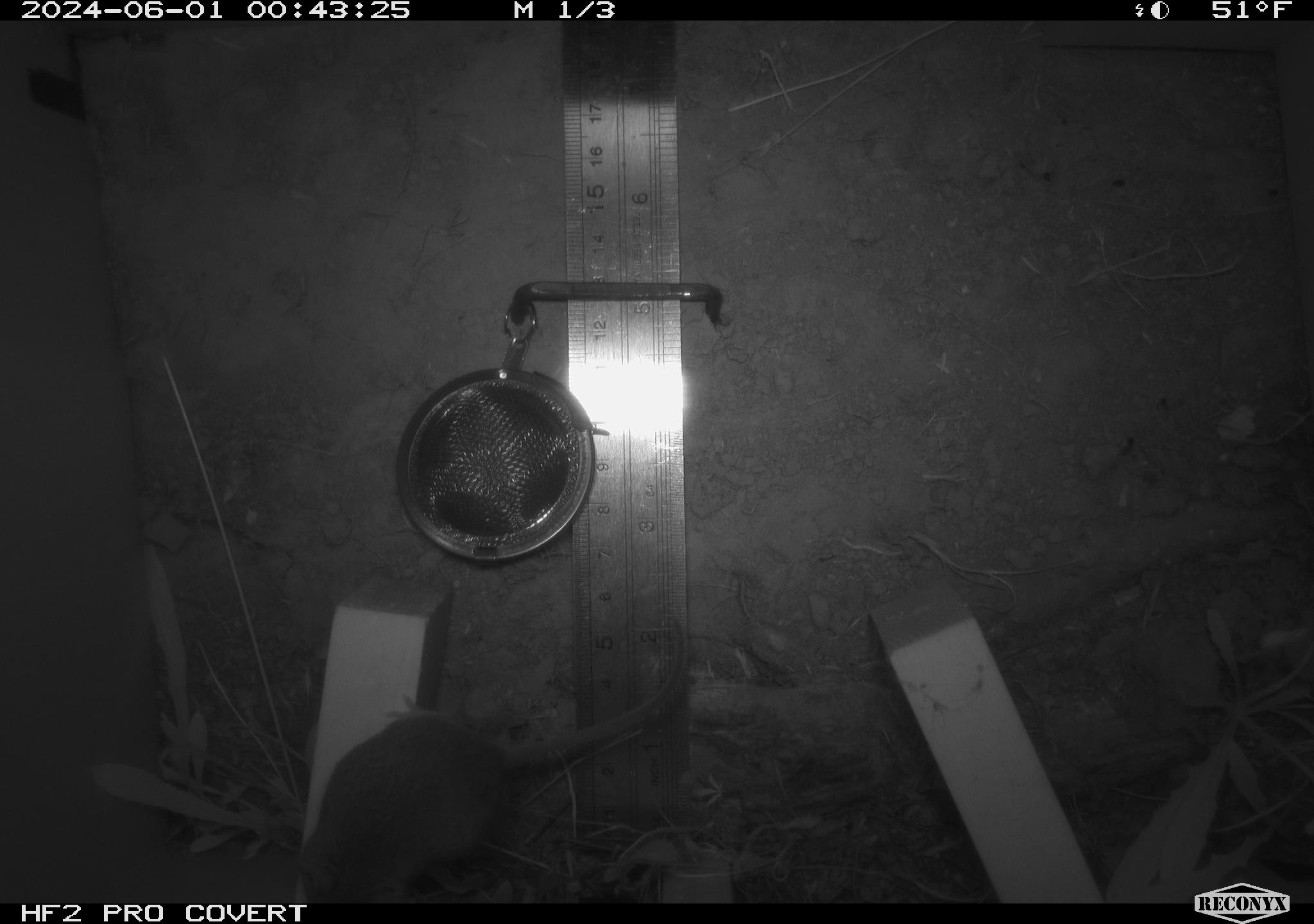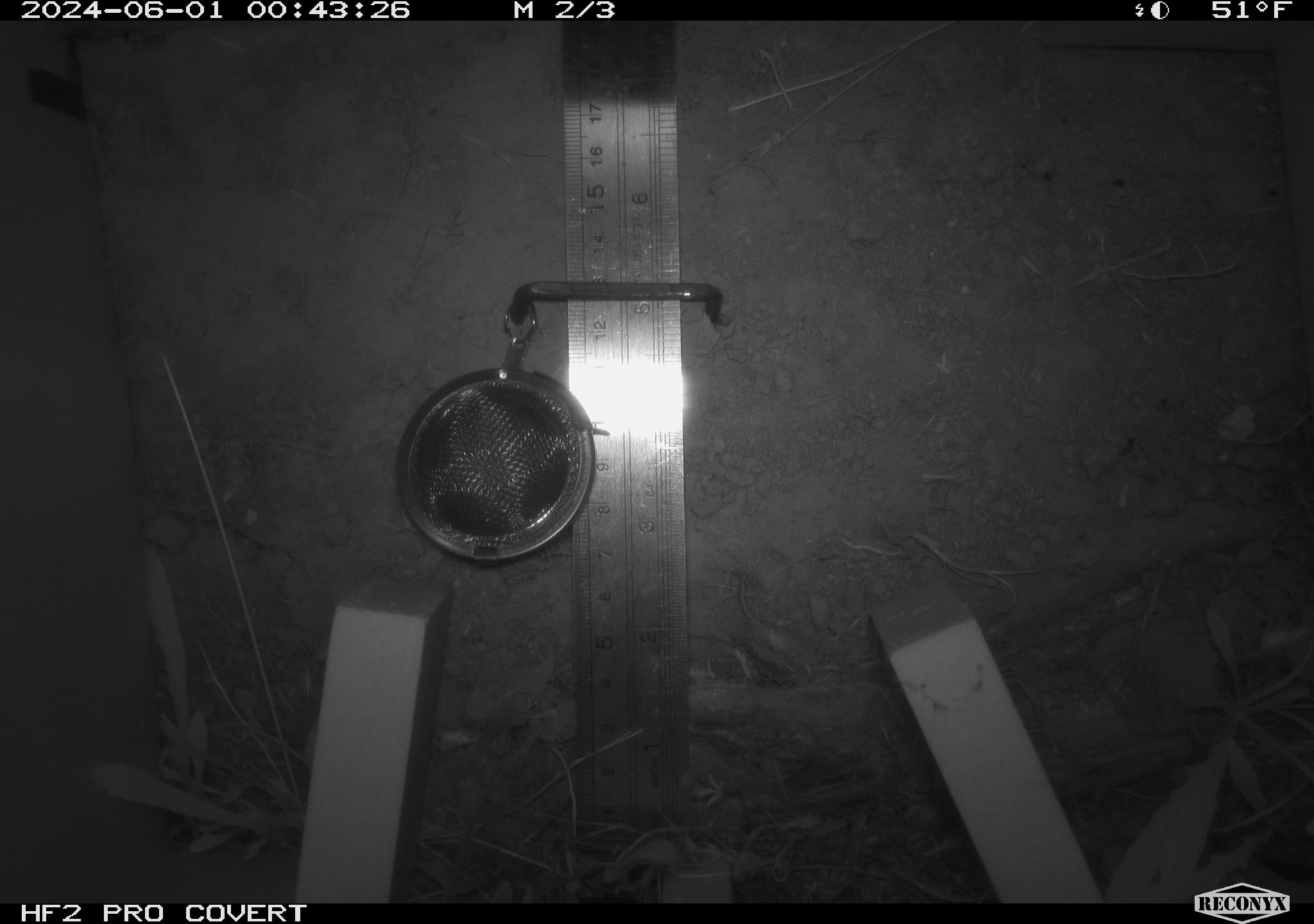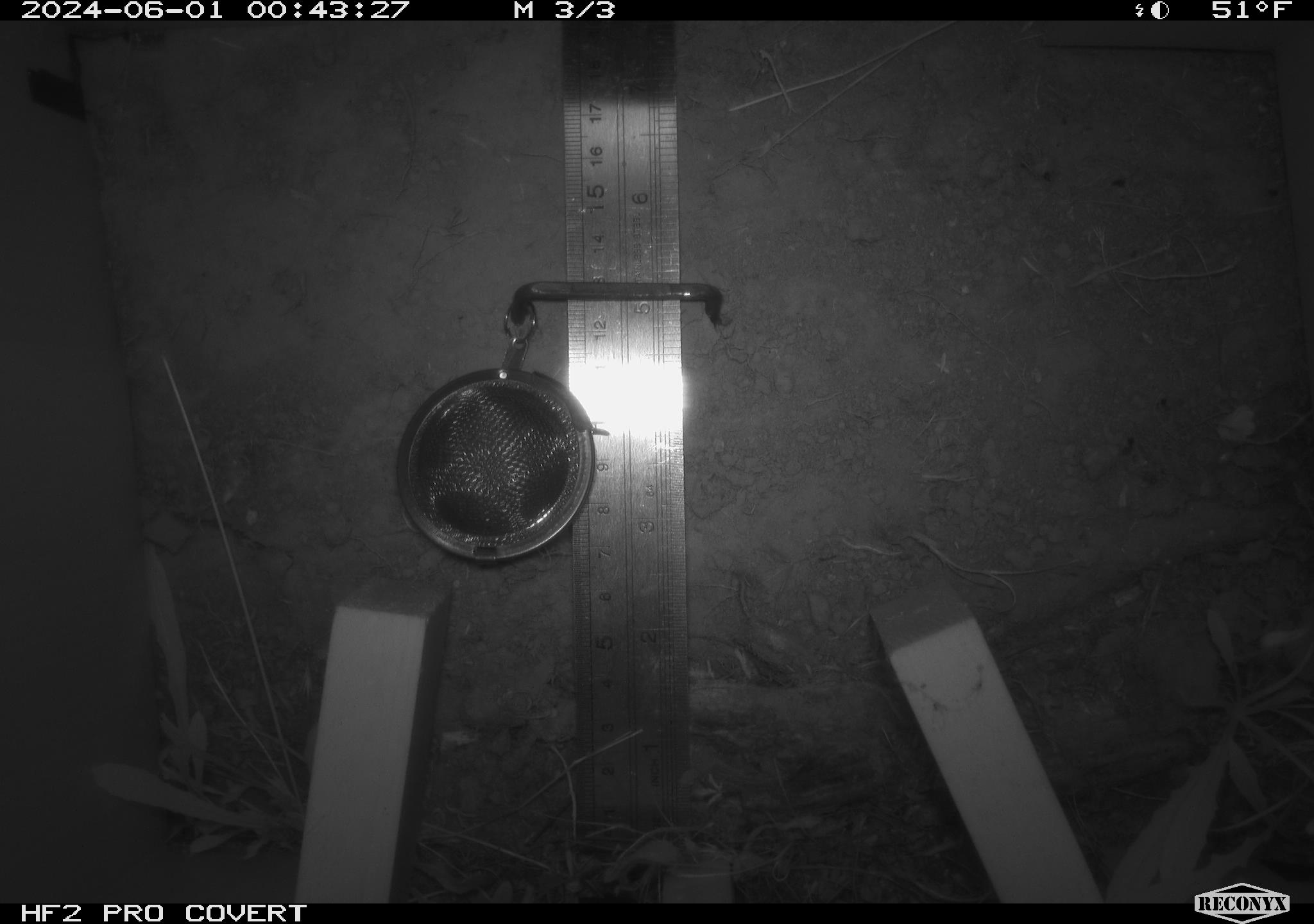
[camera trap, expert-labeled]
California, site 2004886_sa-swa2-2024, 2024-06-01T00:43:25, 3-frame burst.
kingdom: Animalia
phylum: Chordata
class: Mammalia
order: Rodentia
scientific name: Rodentia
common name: mouse species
Mouse species (Rodentia).